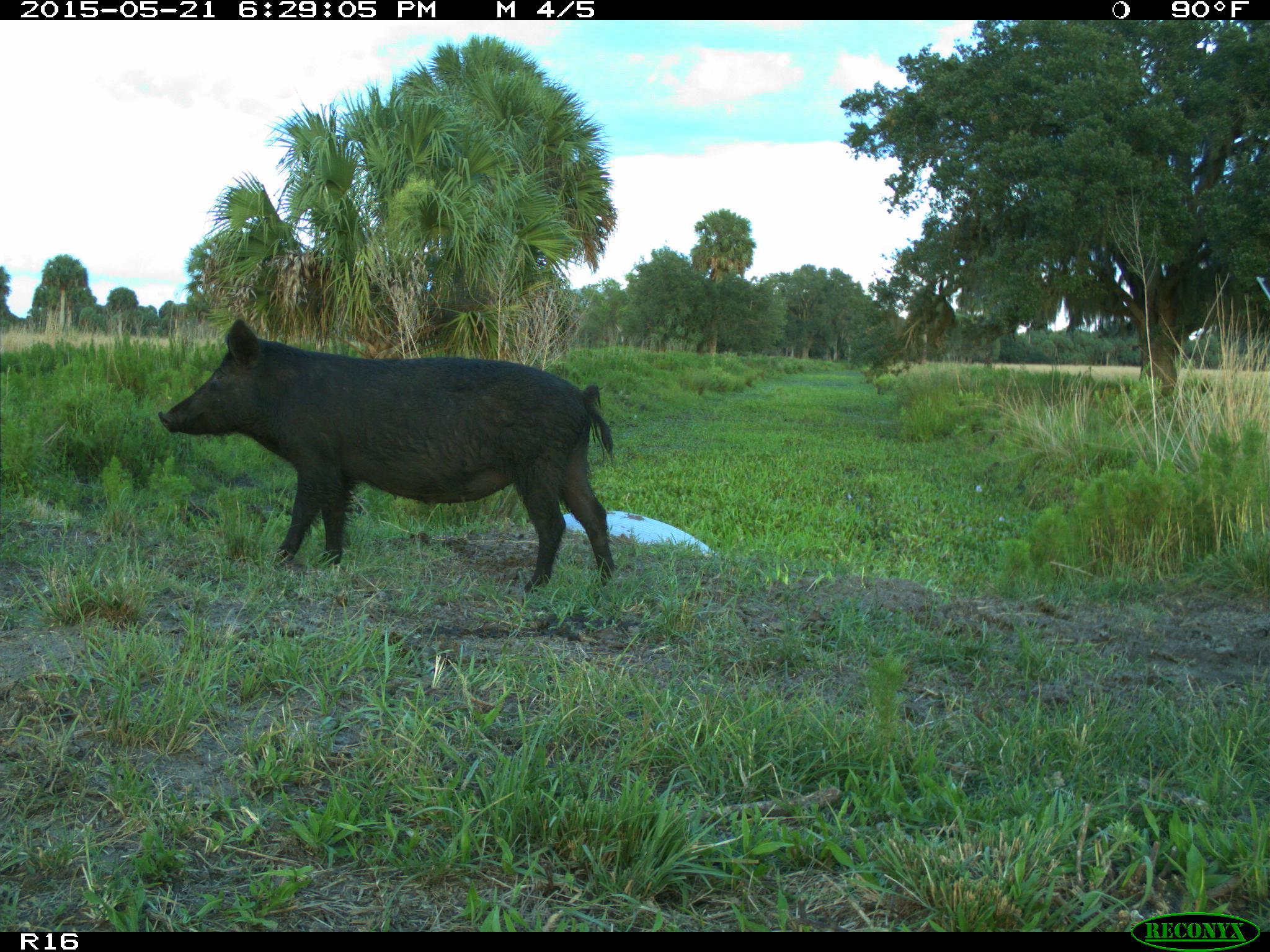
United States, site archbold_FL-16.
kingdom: Animalia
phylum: Chordata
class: Mammalia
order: Artiodactyla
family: Suidae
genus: Sus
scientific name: Sus scrofa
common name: wild boar